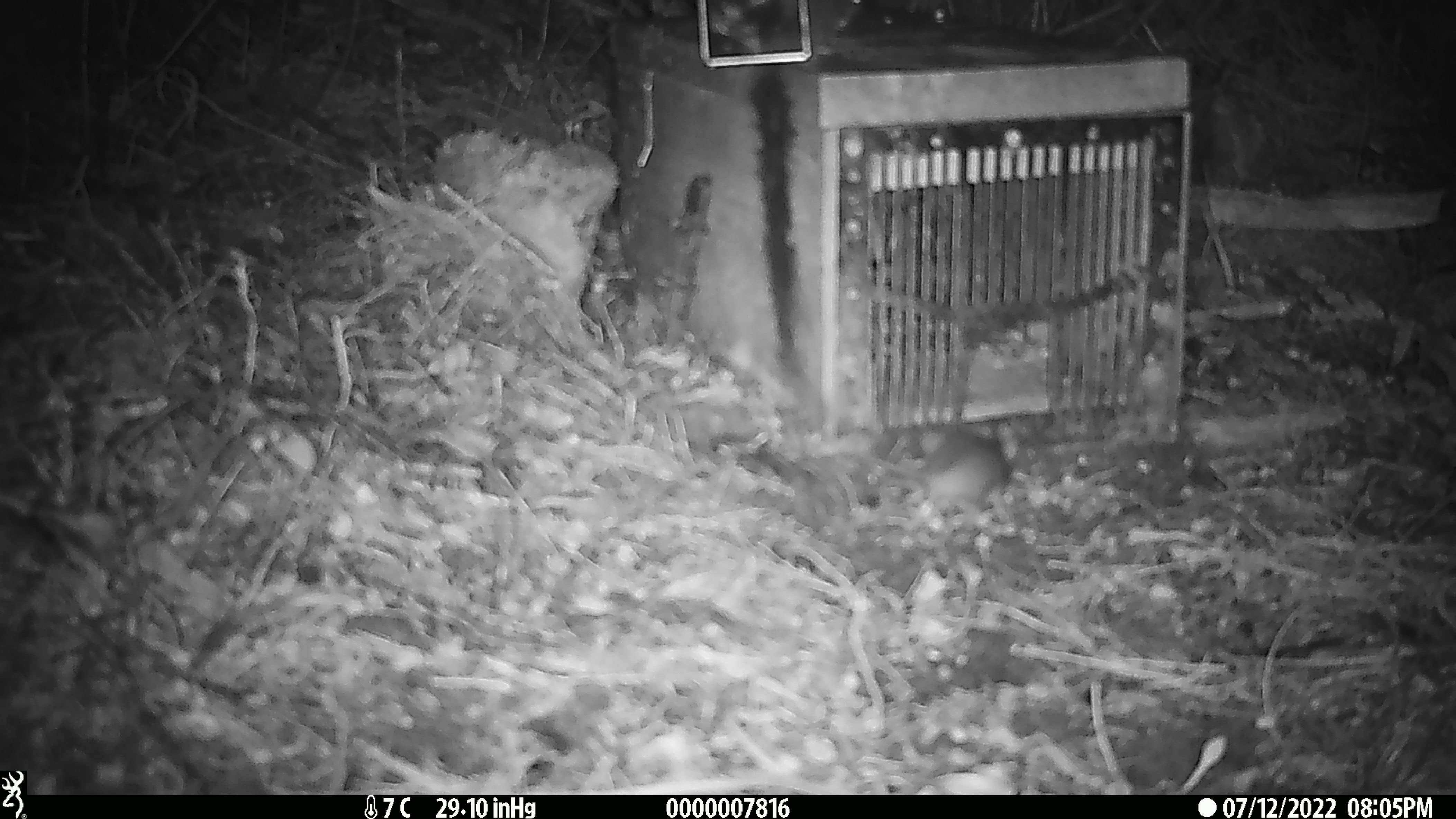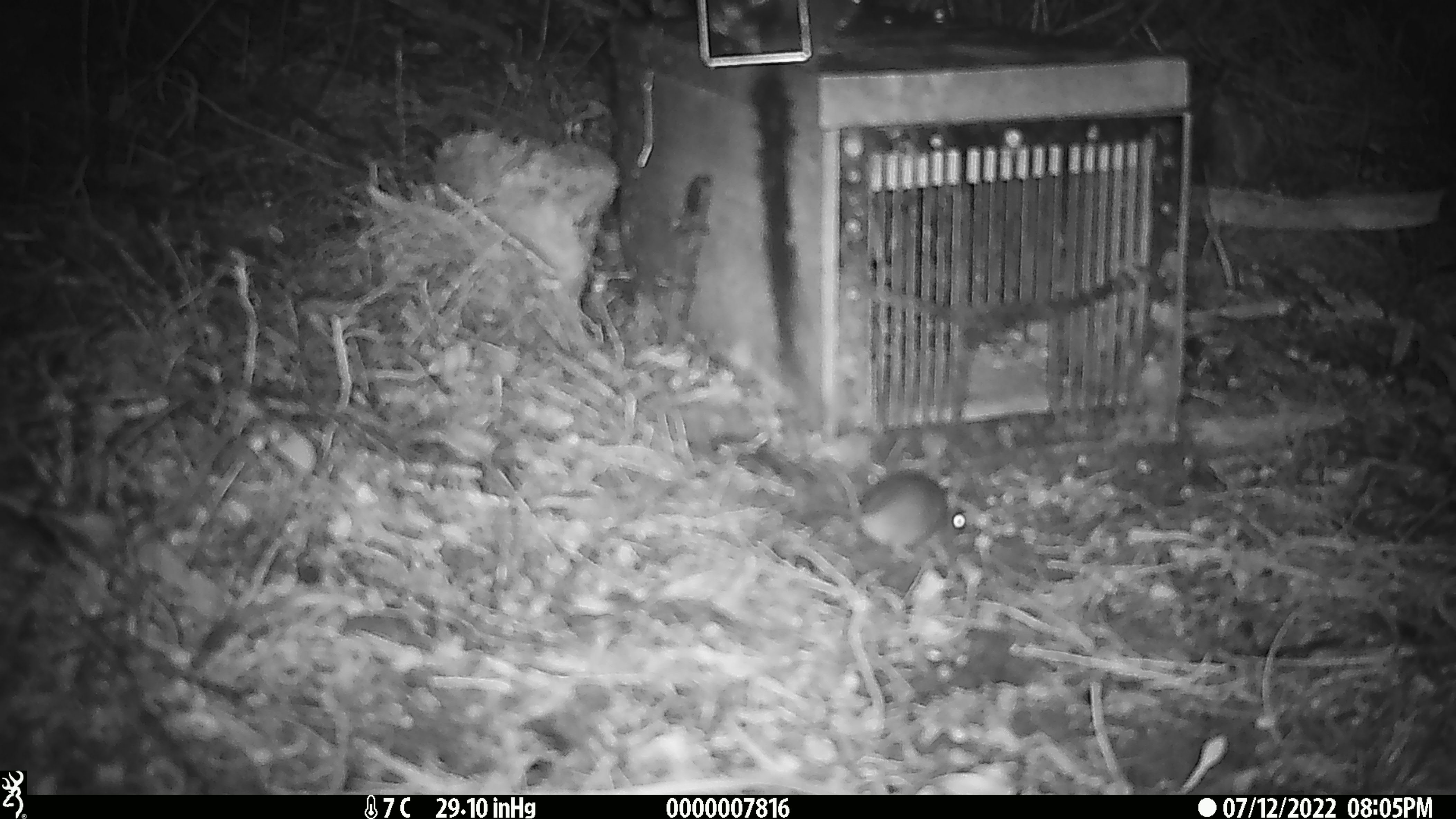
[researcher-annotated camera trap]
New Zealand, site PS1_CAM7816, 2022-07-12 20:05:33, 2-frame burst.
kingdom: Animalia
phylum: Chordata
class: Mammalia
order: Rodentia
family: Muridae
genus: Mus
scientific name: Mus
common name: mouse